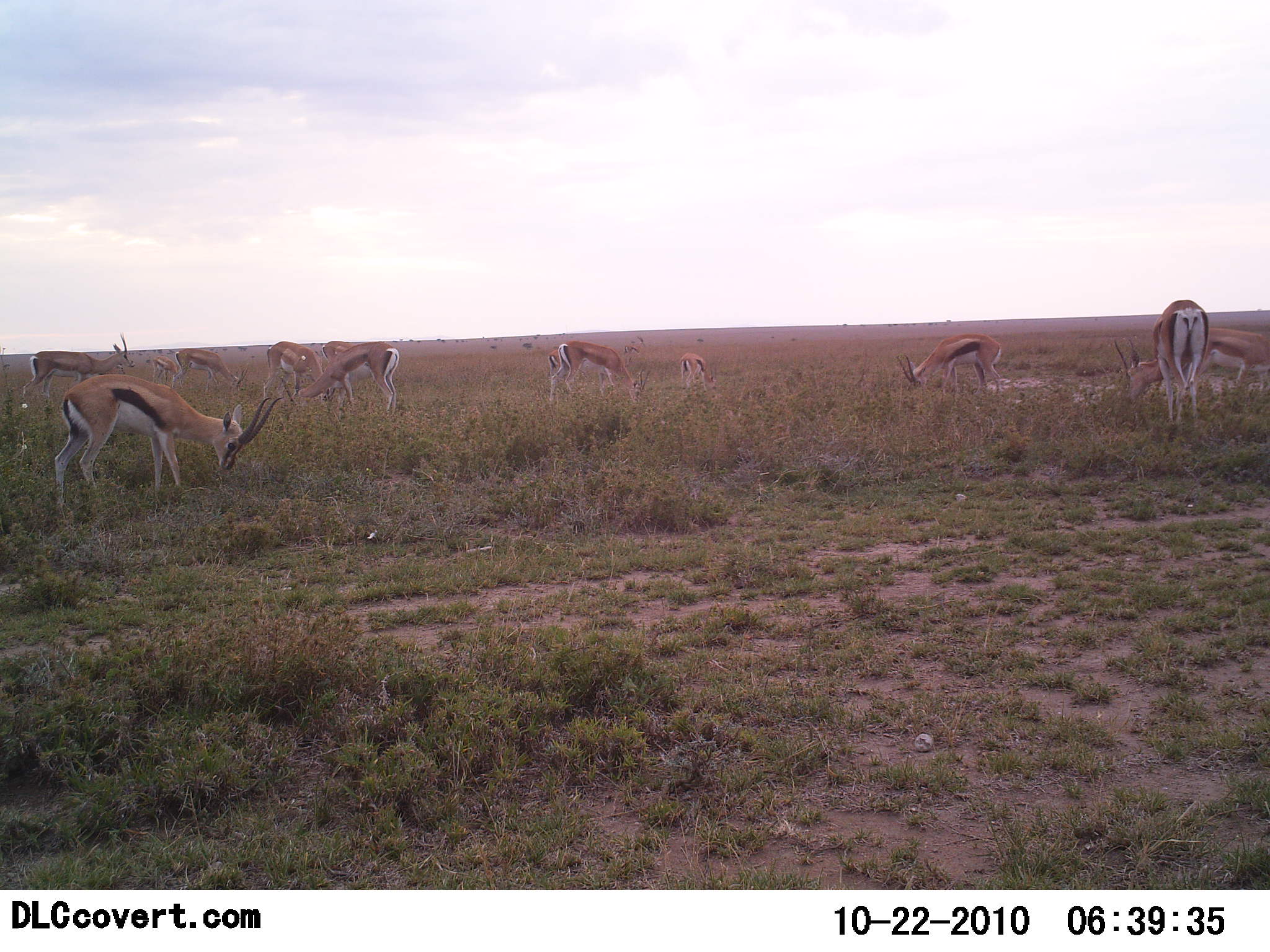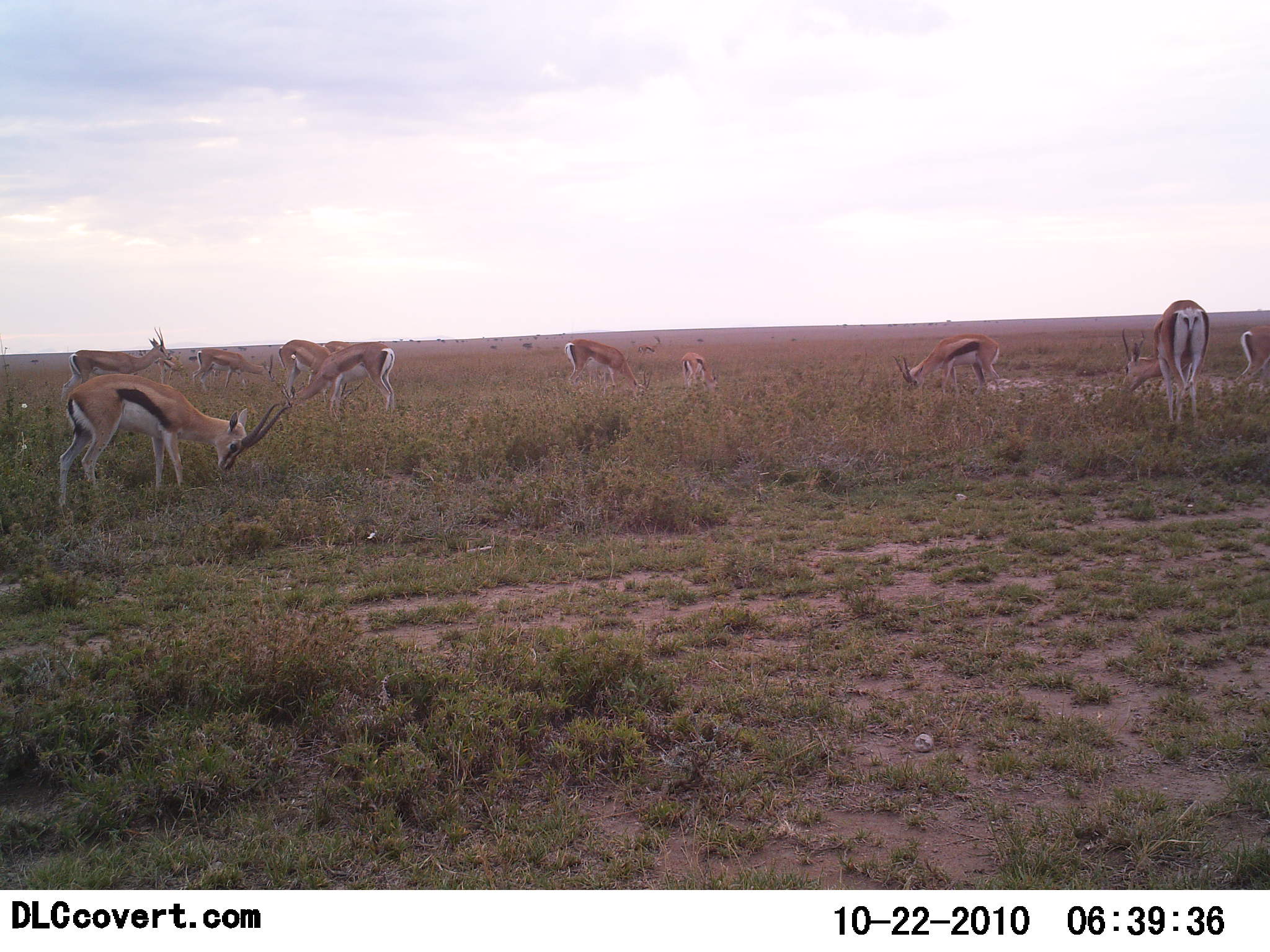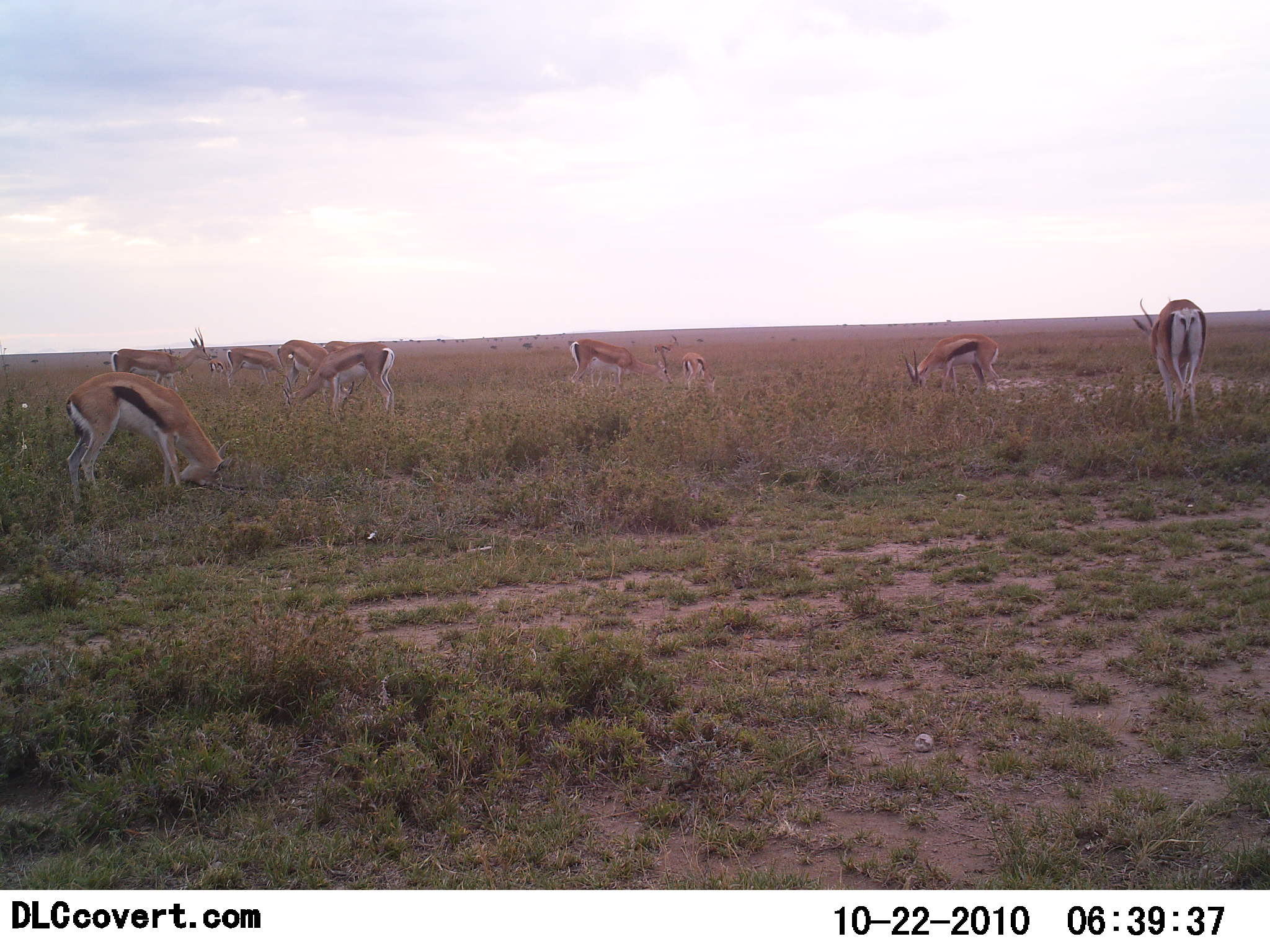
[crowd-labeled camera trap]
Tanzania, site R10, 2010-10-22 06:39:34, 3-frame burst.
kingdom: Animalia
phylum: Chordata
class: Mammalia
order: Artiodactyla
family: Bovidae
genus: Eudorcas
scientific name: Eudorcas thomsonii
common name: thomson's gazelle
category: gazellethomsons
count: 10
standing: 36%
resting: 0%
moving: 32%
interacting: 0%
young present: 8%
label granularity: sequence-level